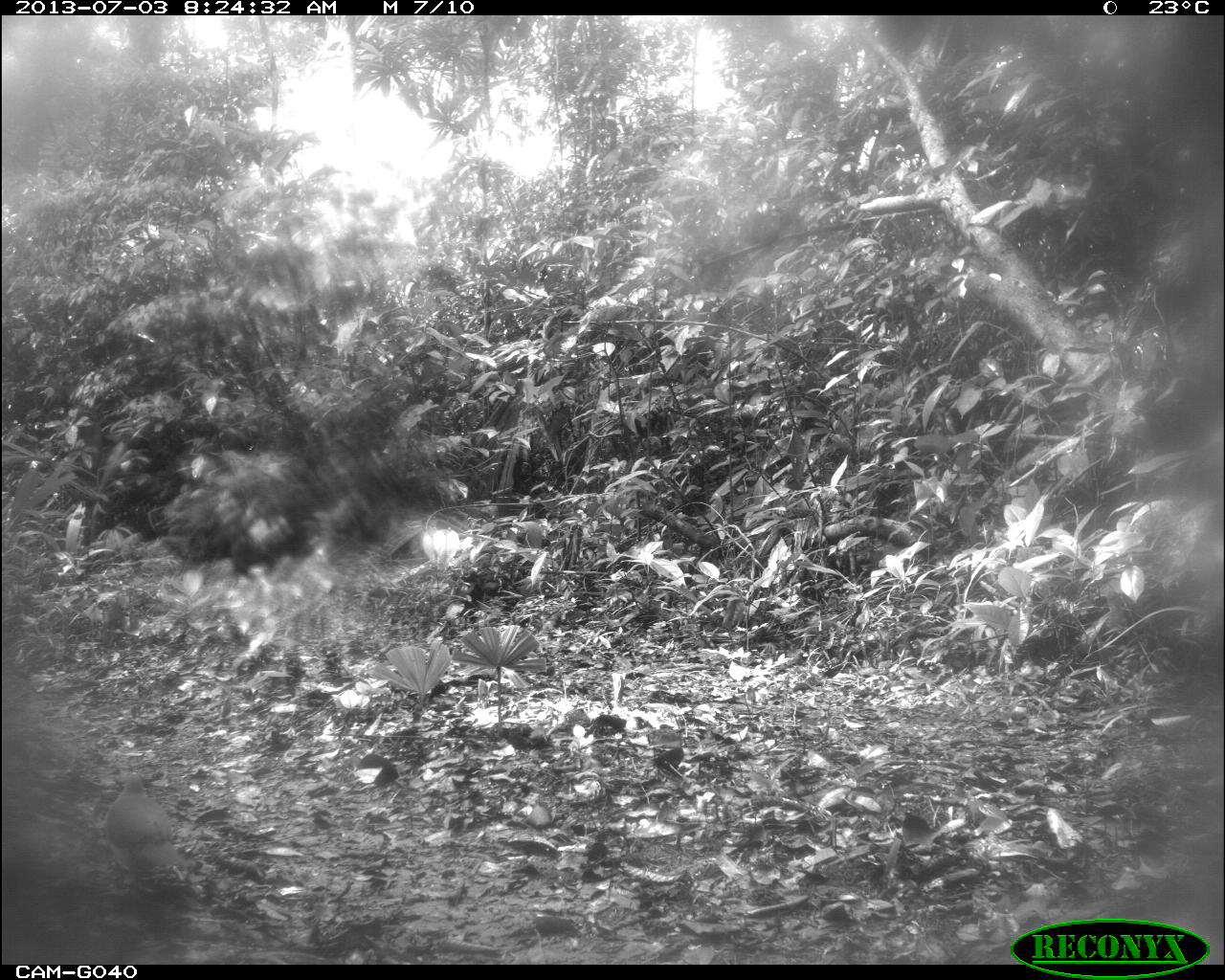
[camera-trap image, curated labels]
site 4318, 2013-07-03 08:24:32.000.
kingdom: Animalia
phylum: Chordata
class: Aves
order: Columbiformes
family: Columbidae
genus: Leptotila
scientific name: Leptotila plumbeiceps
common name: gray-headed dove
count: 1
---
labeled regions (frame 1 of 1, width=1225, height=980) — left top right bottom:
leptotila plumbeiceps: 105 769 192 889